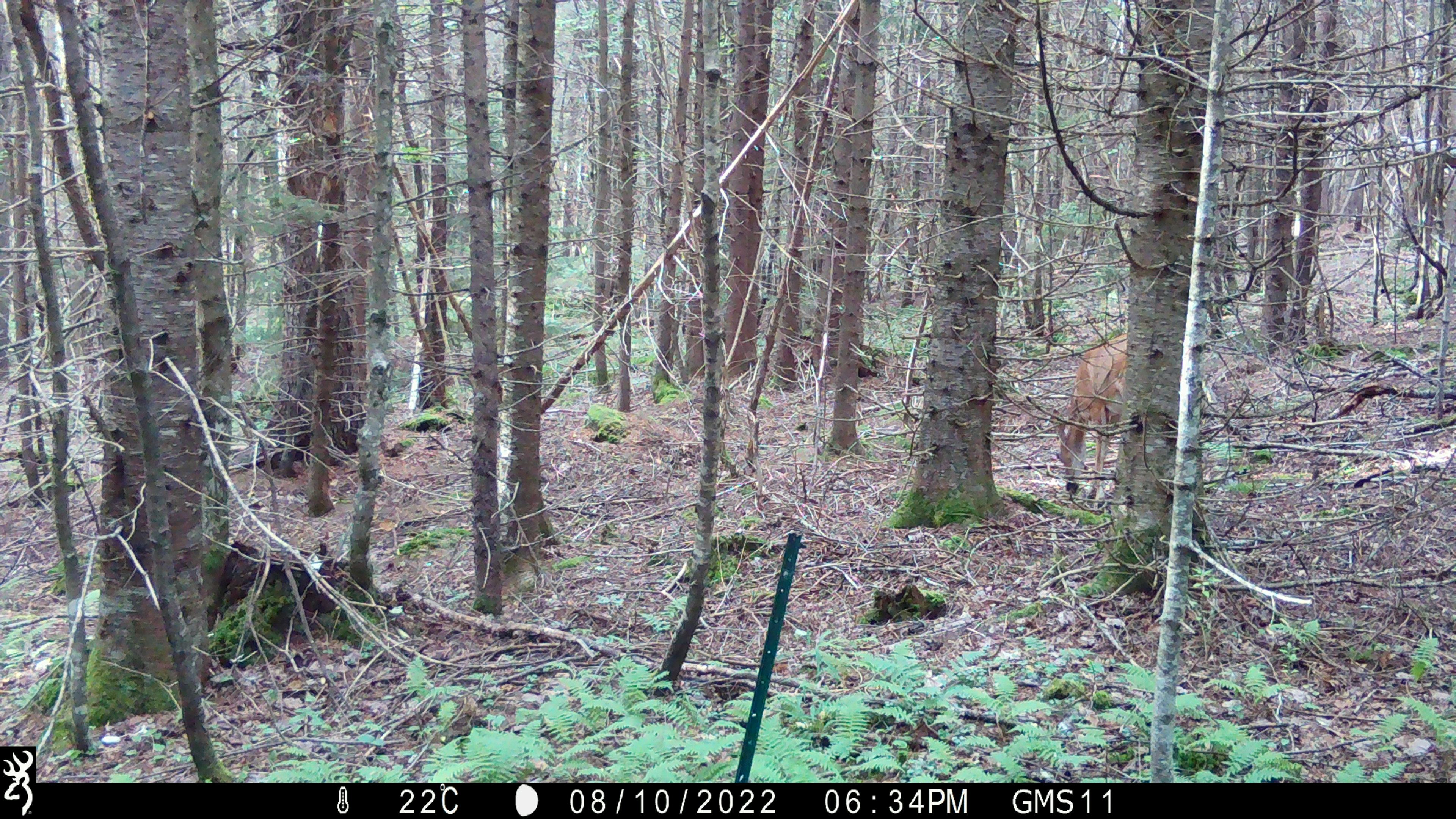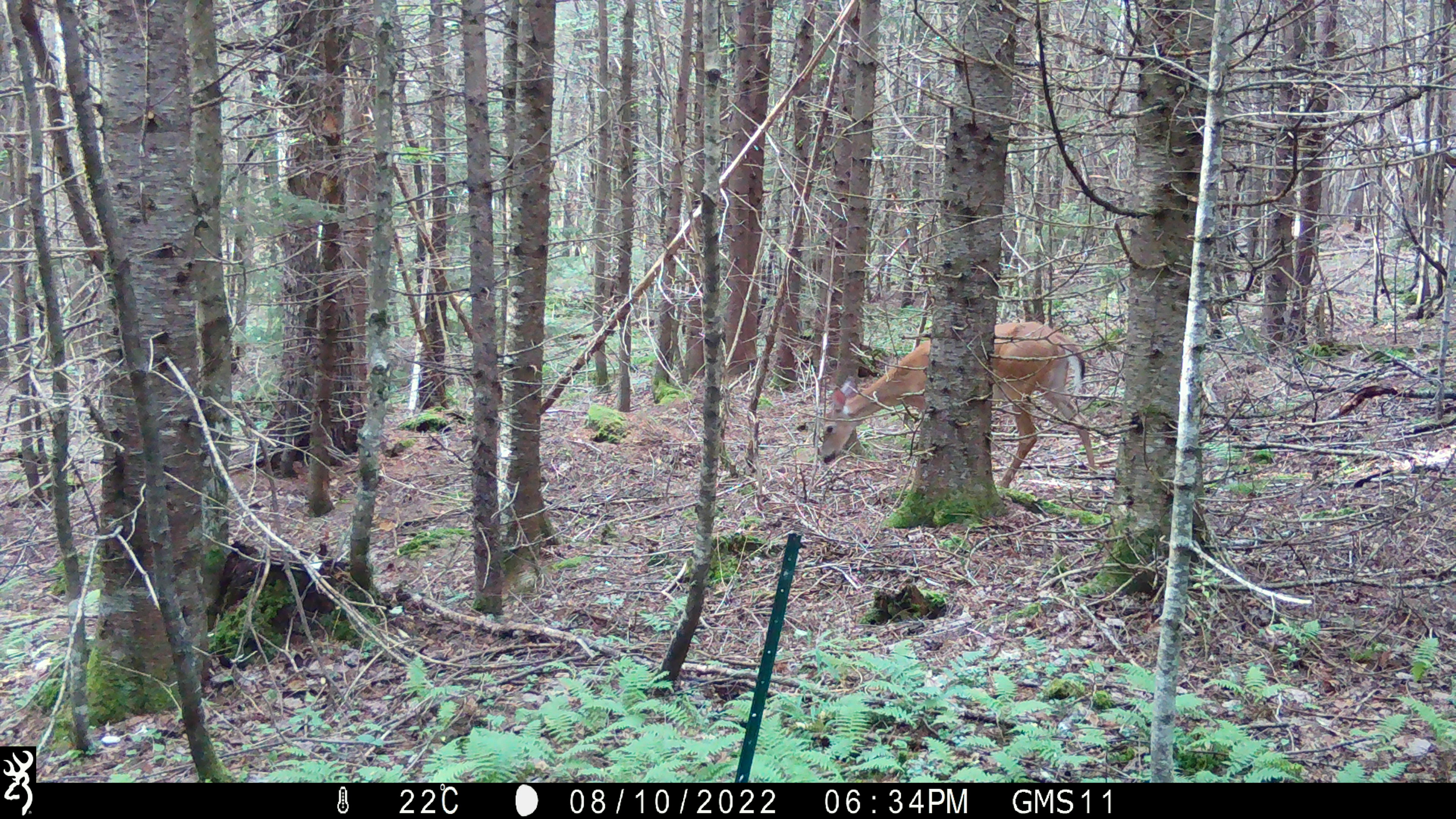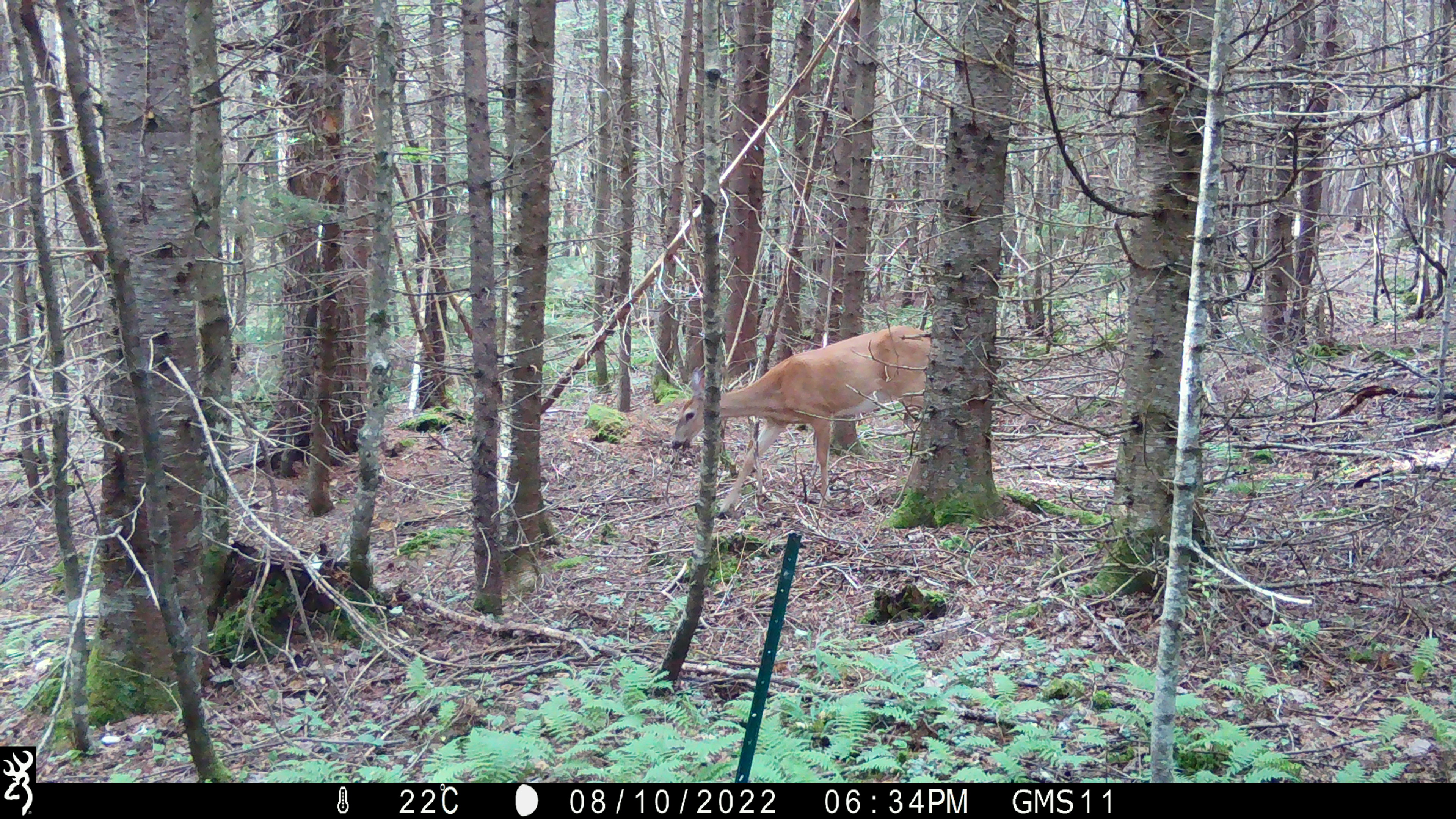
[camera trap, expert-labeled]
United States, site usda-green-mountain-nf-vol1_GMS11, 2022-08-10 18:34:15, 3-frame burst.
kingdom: Animalia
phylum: Chordata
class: Mammalia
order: Artiodactyla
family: Cervidae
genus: Odocoileus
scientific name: Odocoileus virginianus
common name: white-tailed deer